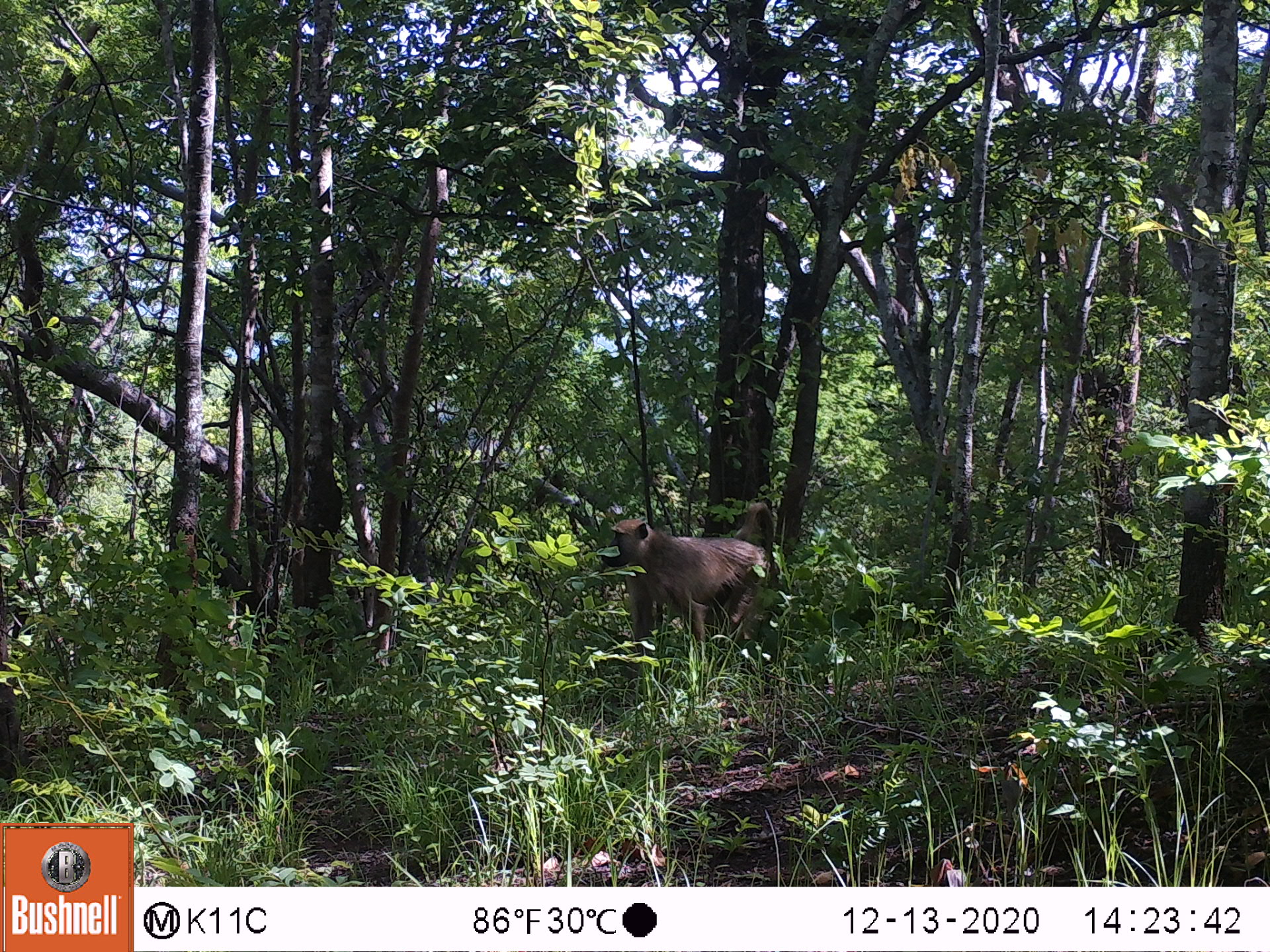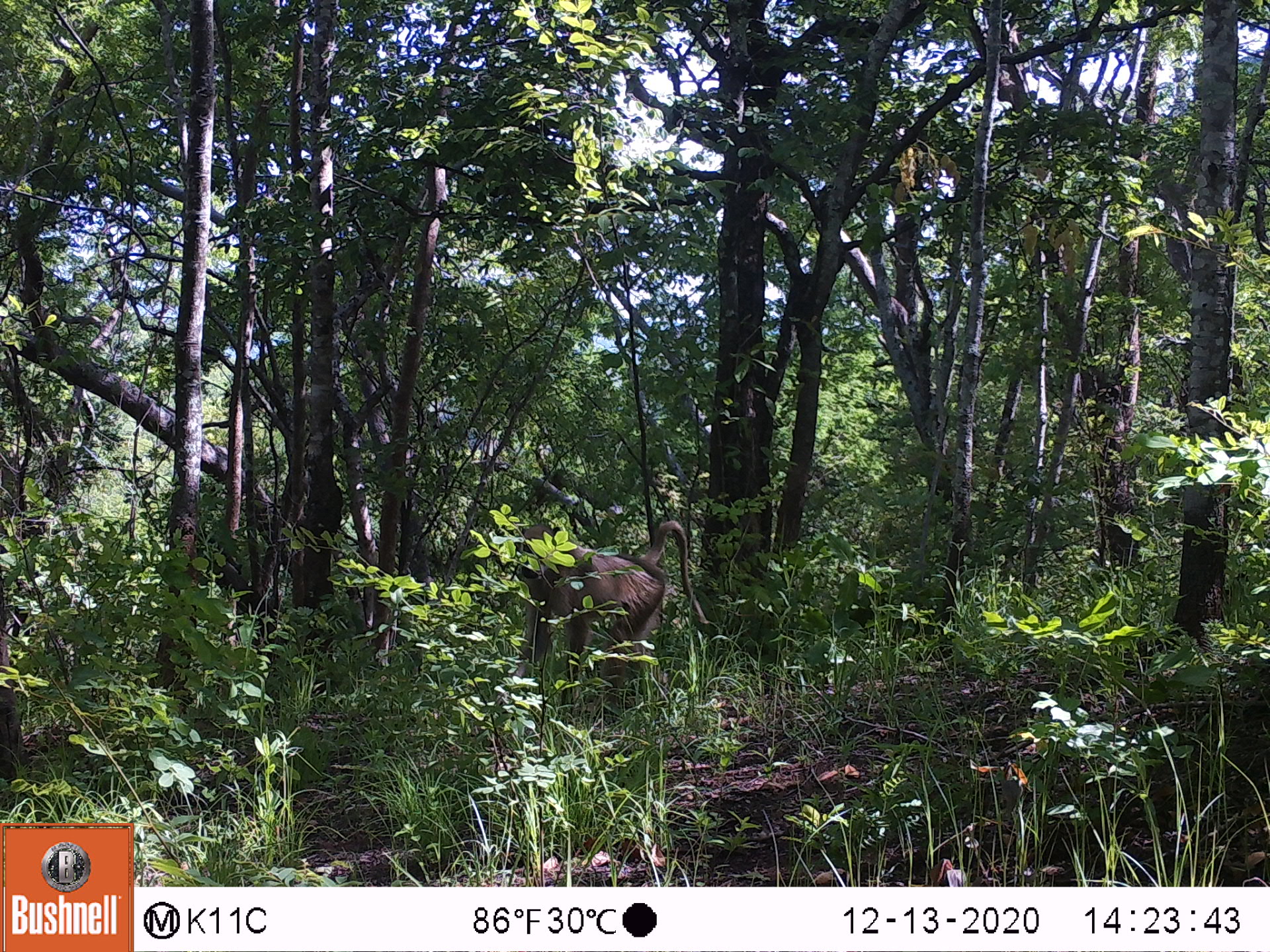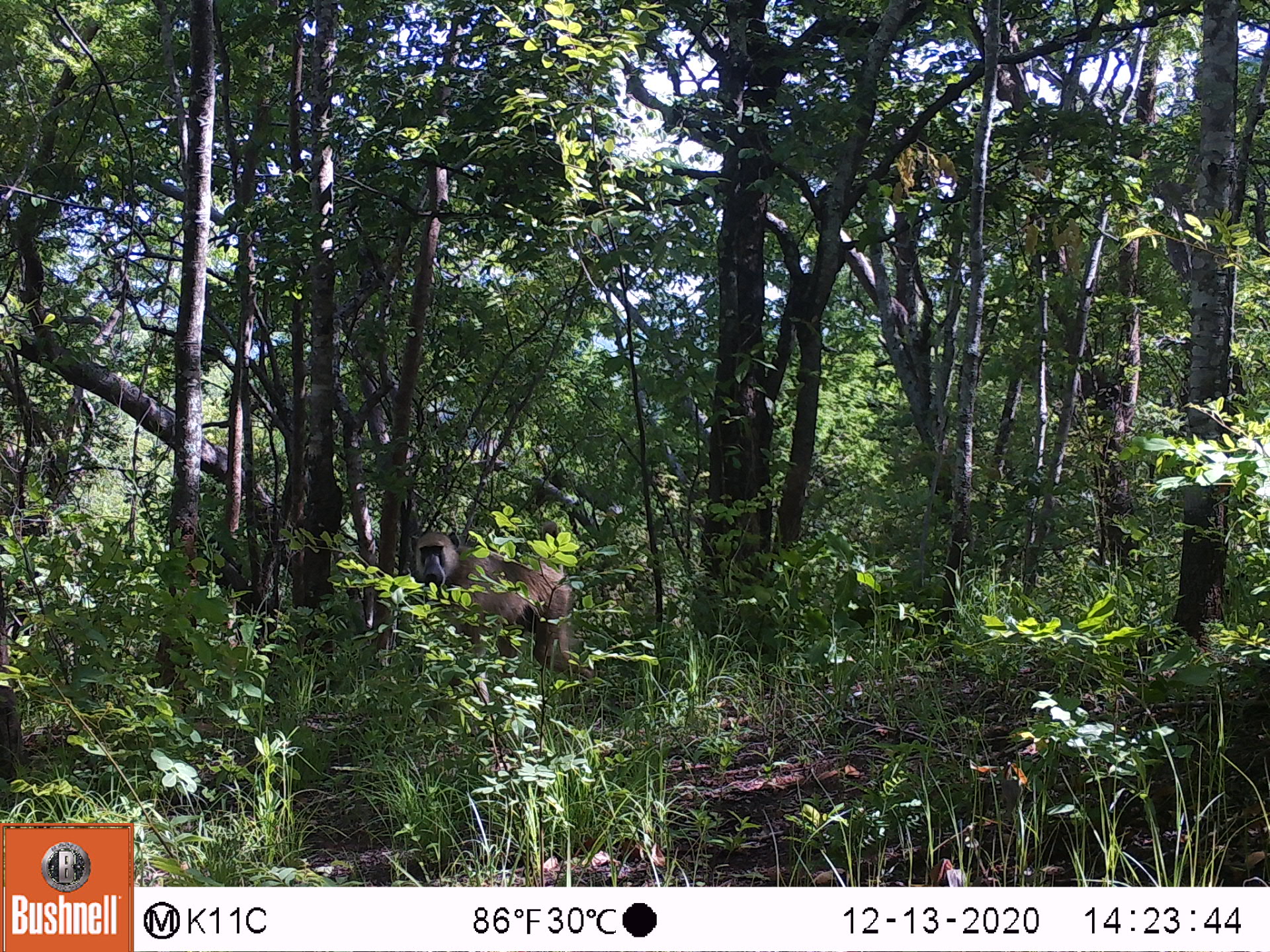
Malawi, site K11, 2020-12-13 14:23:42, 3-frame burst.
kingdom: Animalia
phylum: Chordata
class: Mammalia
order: Primates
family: Cercopithecidae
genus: Papio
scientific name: Papio cynocephalus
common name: yellow baboon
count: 1